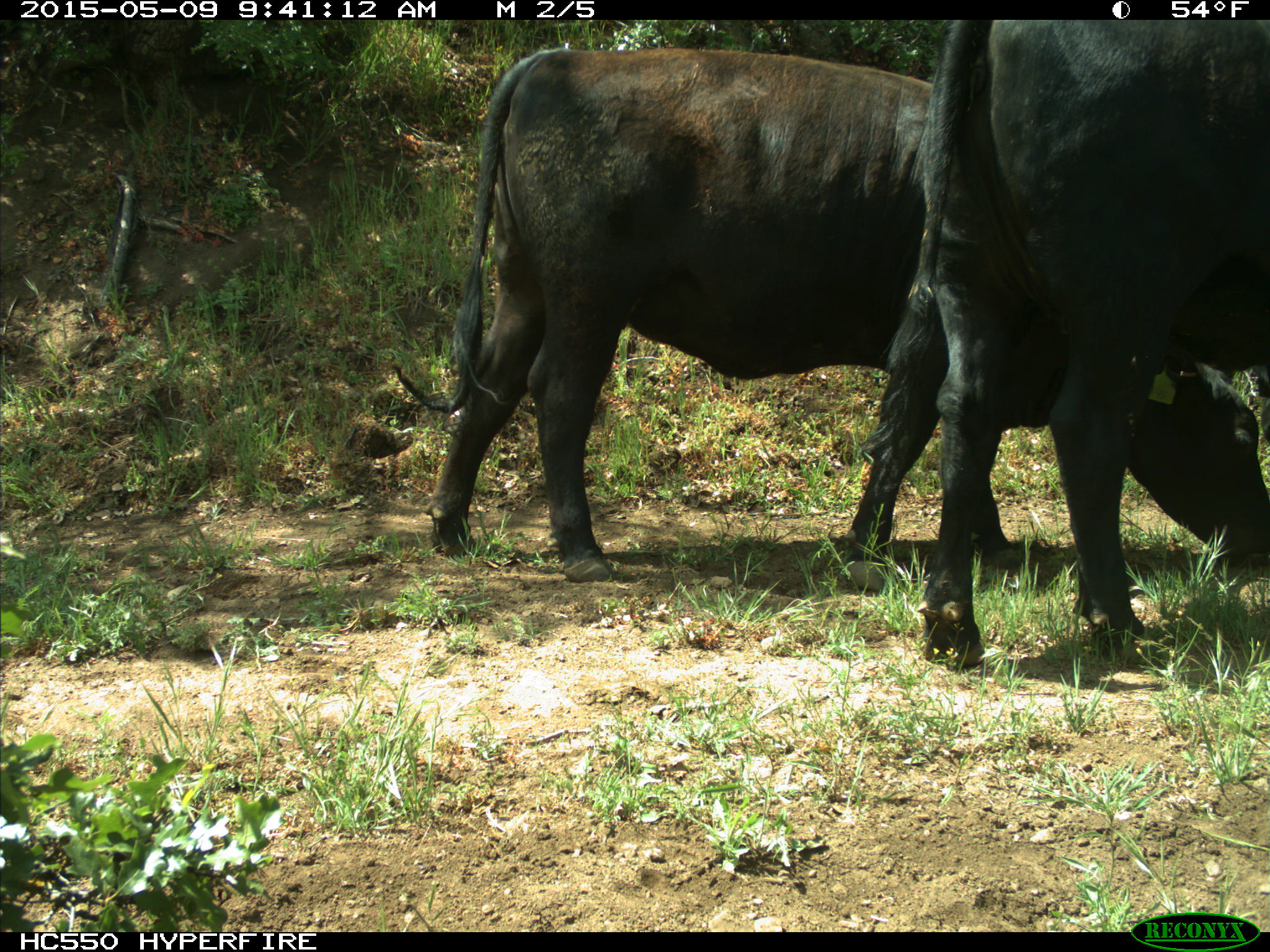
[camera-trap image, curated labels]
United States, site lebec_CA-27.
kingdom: Animalia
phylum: Chordata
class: Mammalia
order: Artiodactyla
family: Bovidae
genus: Bos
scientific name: Bos taurus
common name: domestic cow